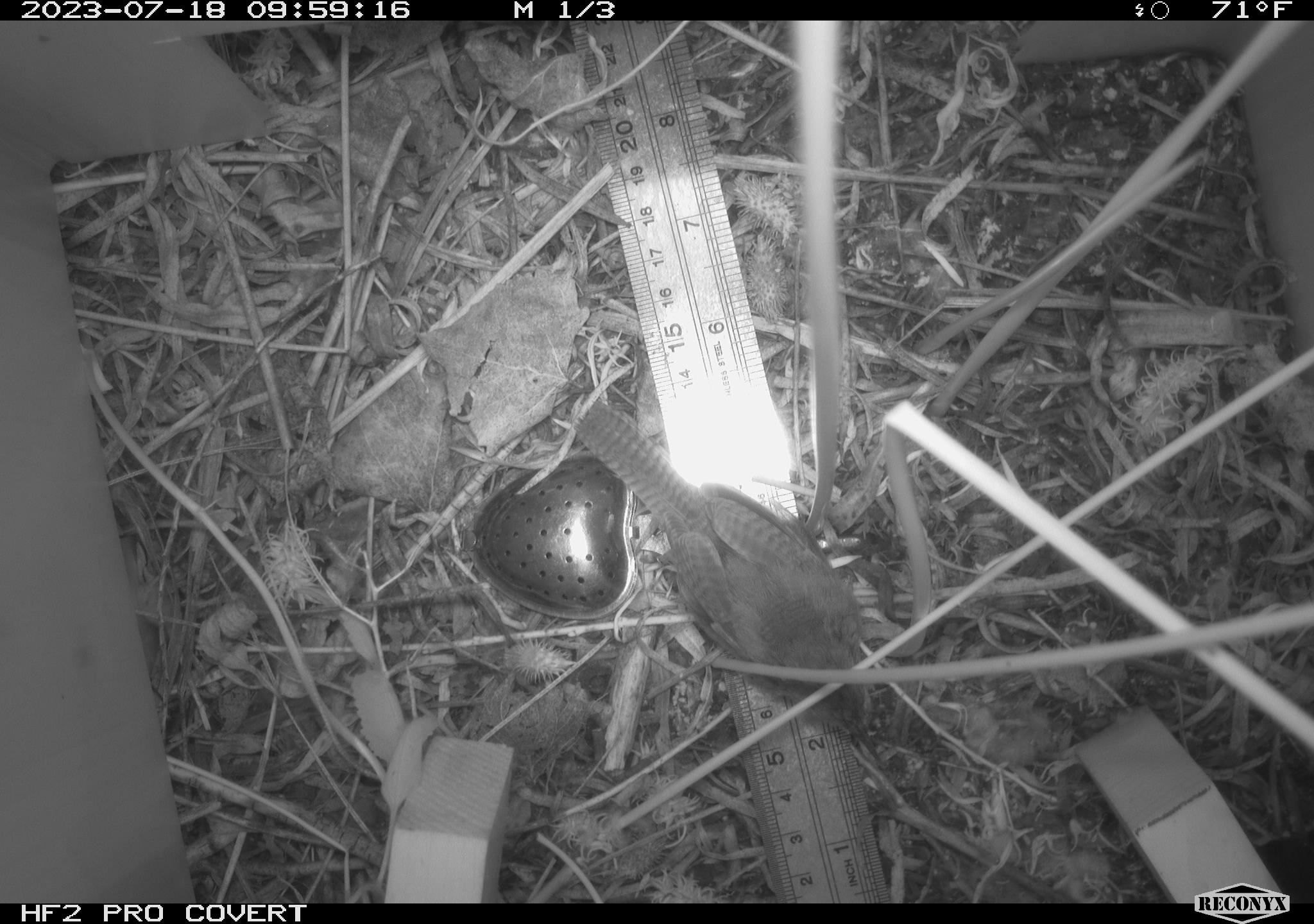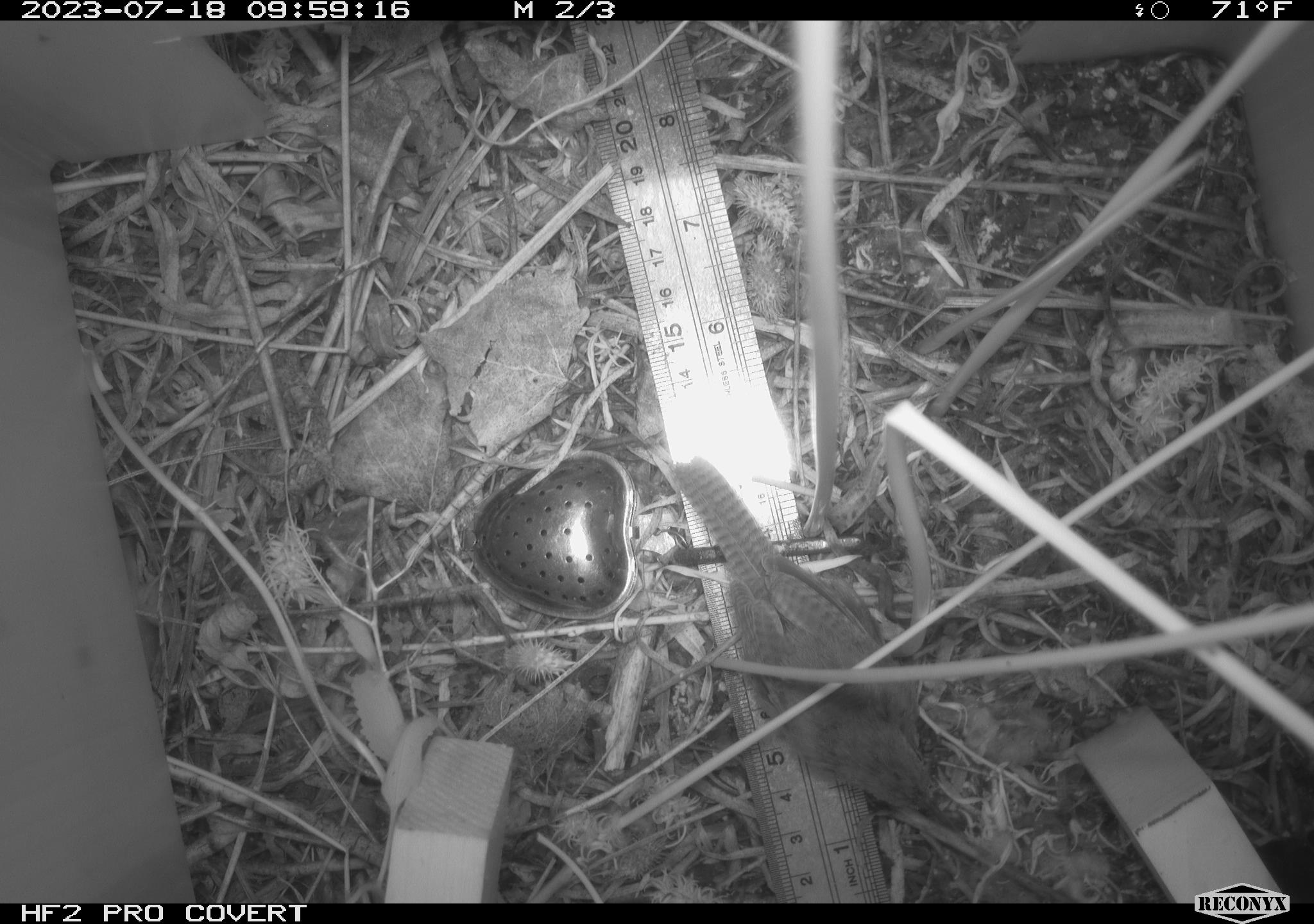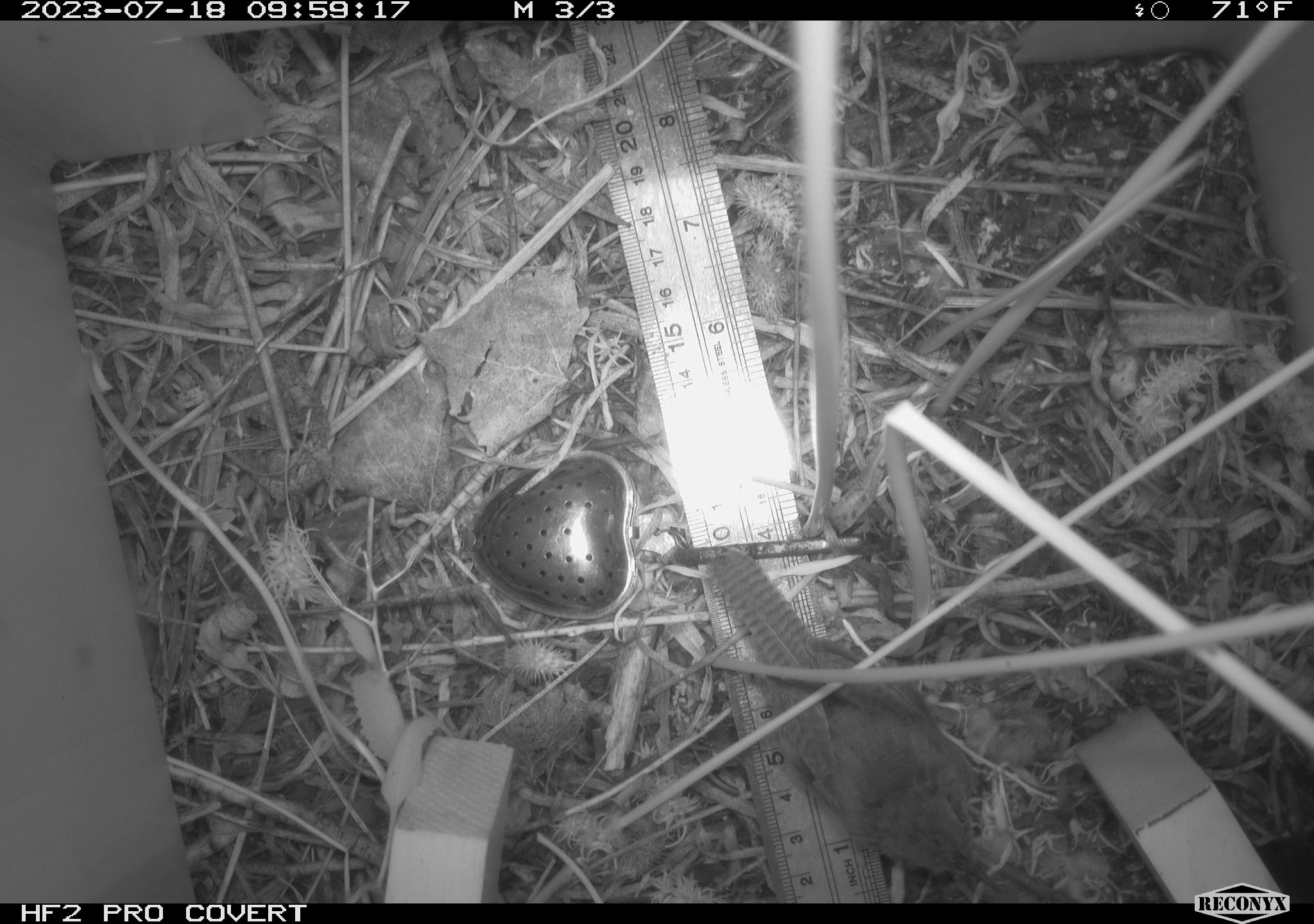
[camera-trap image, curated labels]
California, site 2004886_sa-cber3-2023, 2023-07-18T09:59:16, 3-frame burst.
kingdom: Animalia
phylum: Chordata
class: Aves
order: Passeriformes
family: Troglodytidae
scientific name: Troglodytidae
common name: wren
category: troglodytidae family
Troglodytidae family (wren) (Troglodytidae).